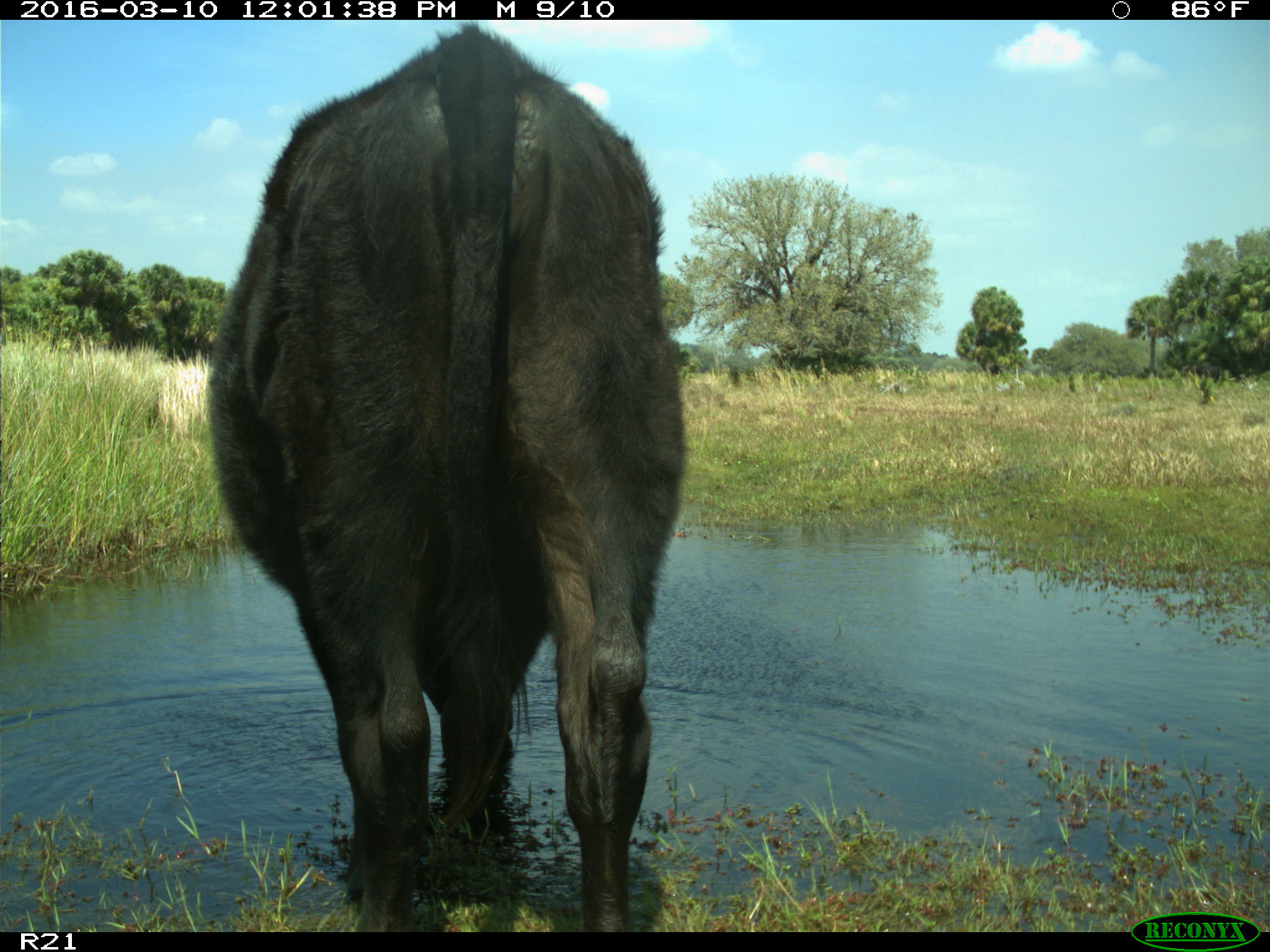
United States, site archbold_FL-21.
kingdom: Animalia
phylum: Chordata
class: Mammalia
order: Artiodactyla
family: Bovidae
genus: Bos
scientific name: Bos taurus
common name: domestic cow